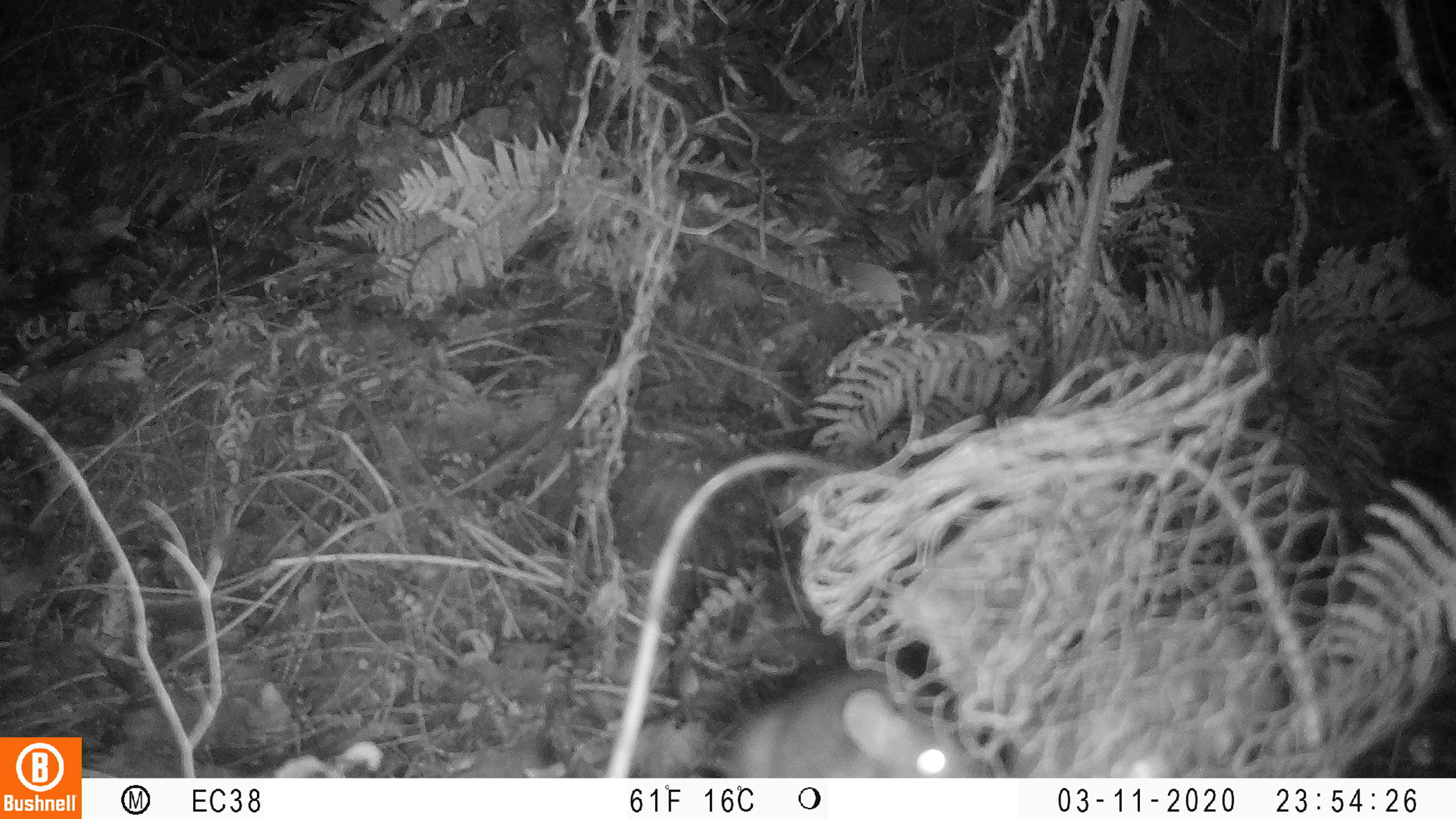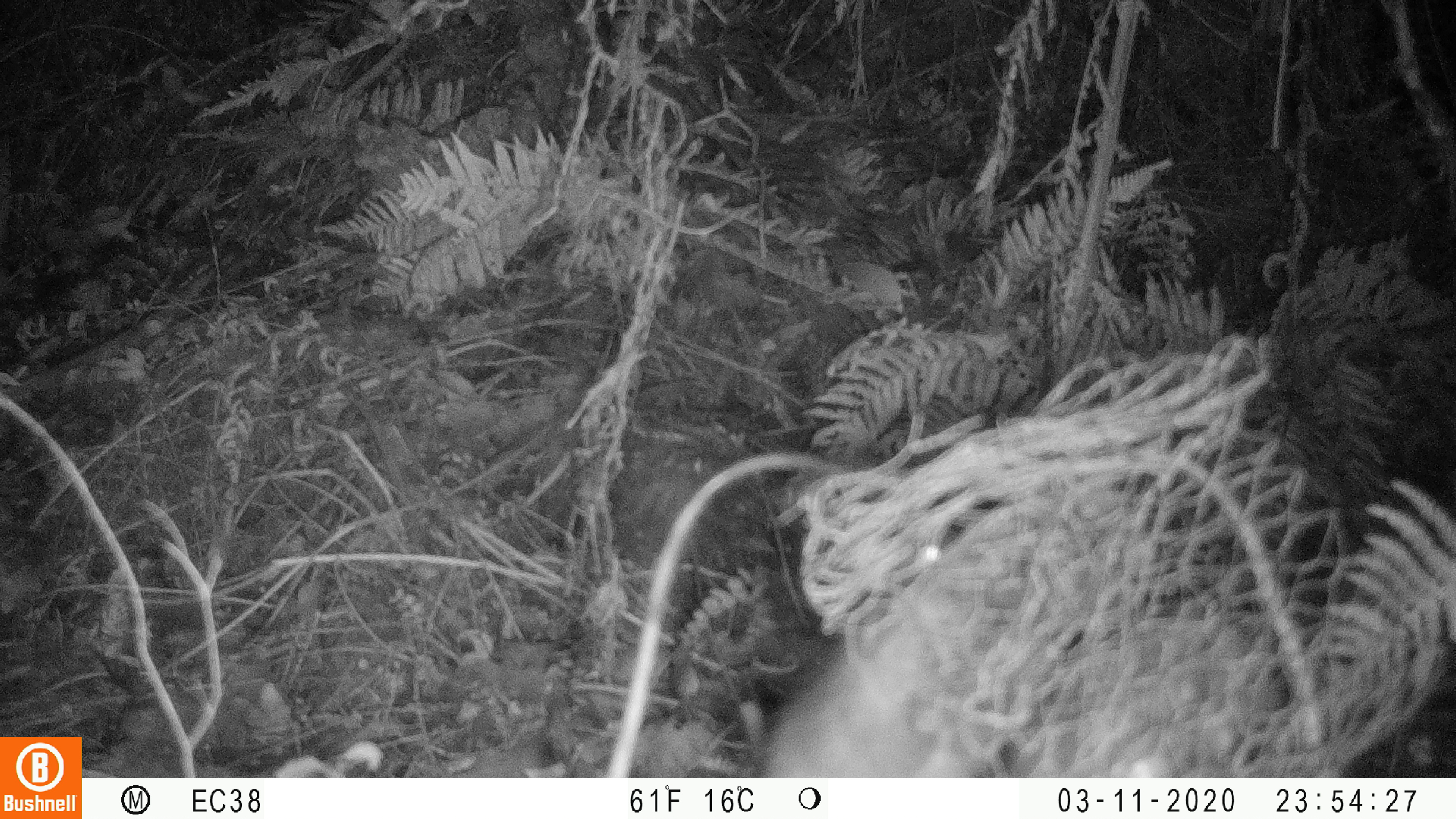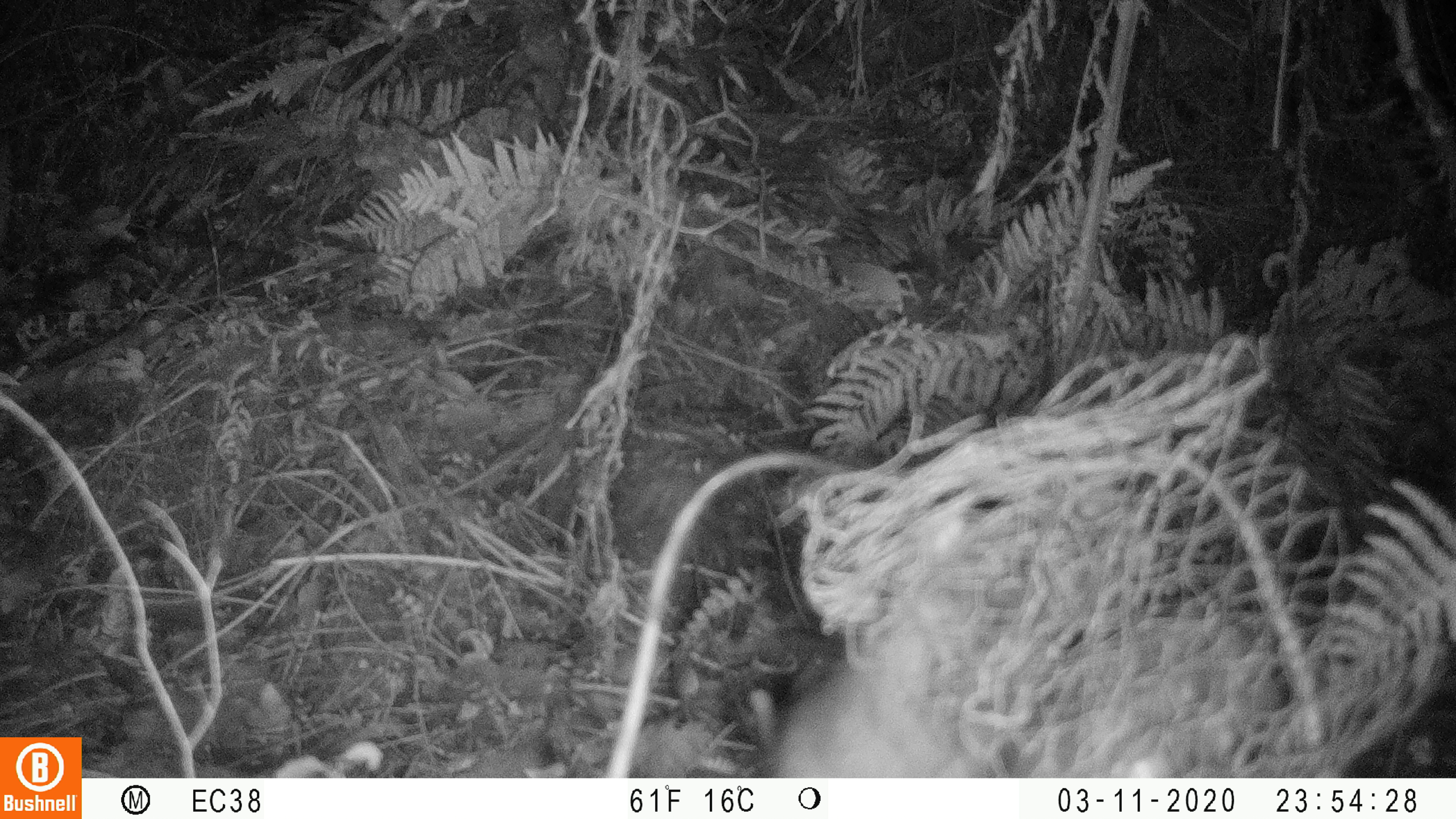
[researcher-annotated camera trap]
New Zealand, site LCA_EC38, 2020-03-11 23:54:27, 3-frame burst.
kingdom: Animalia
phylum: Chordata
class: Mammalia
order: Rodentia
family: Muridae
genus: Rattus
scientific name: Rattus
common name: rat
Rat (Rattus).